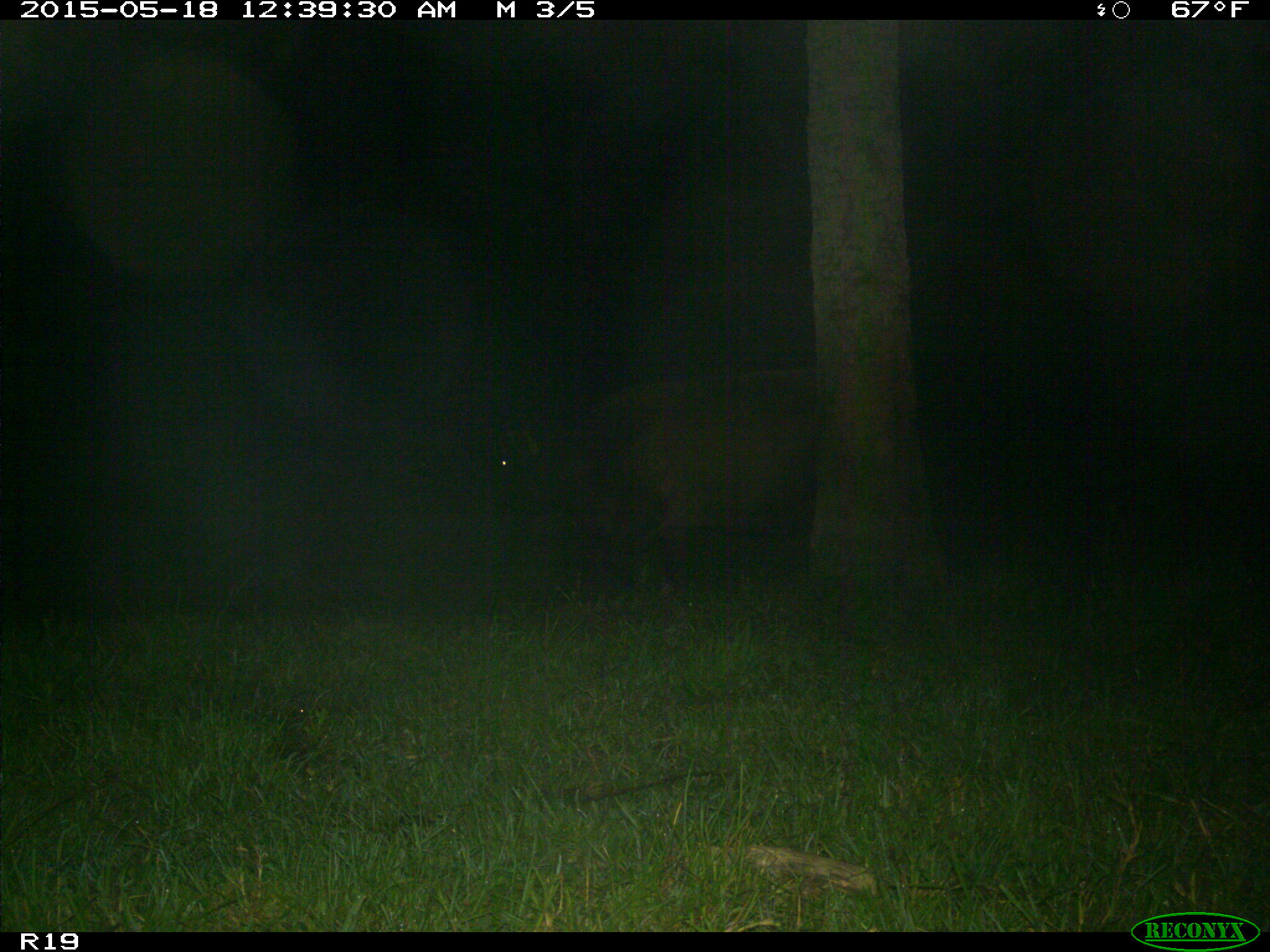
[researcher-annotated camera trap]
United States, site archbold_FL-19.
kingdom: Animalia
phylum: Chordata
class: Mammalia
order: Artiodactyla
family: Bovidae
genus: Bos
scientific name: Bos taurus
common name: domestic cow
Bos taurus (domestic cow).